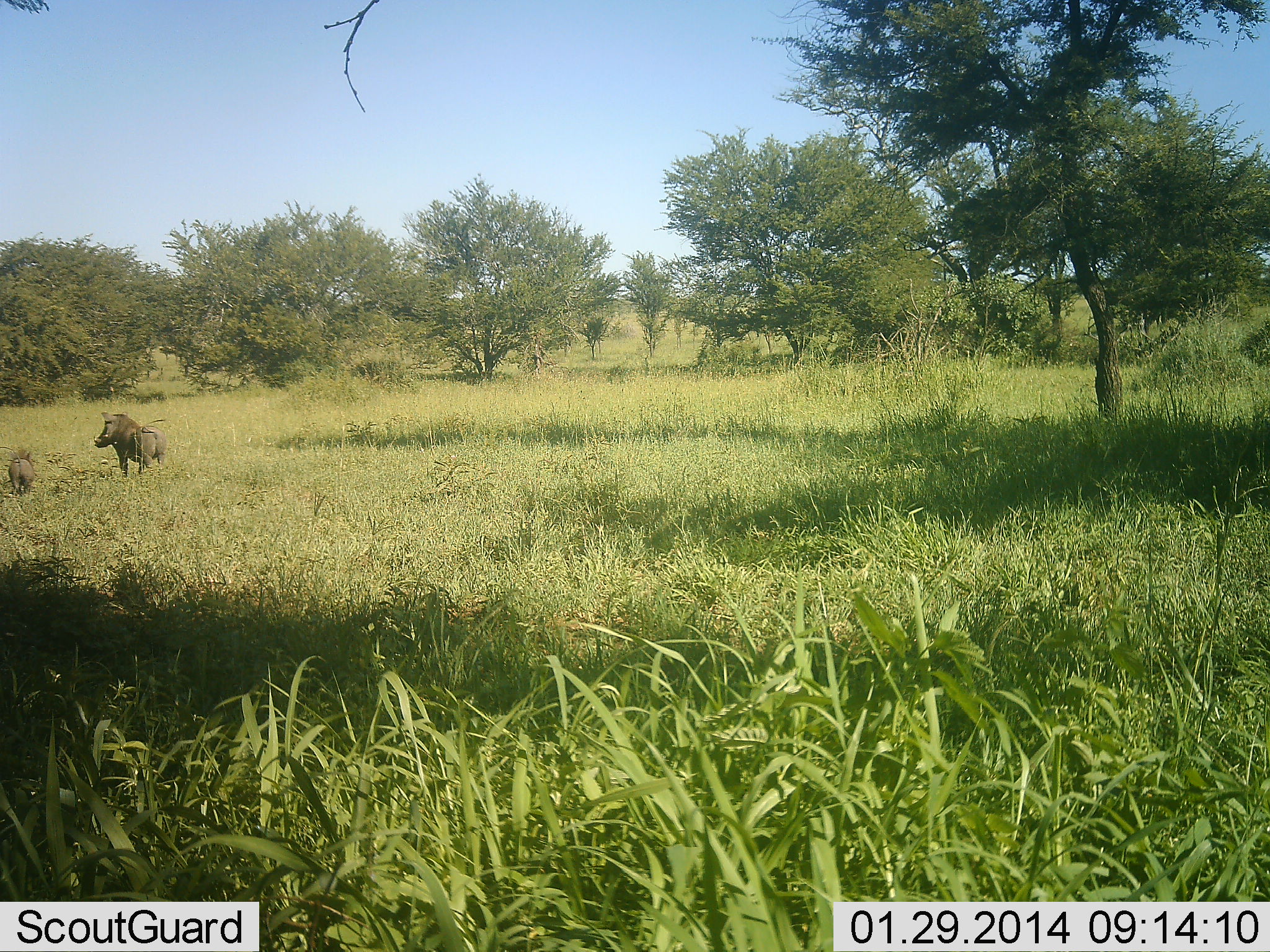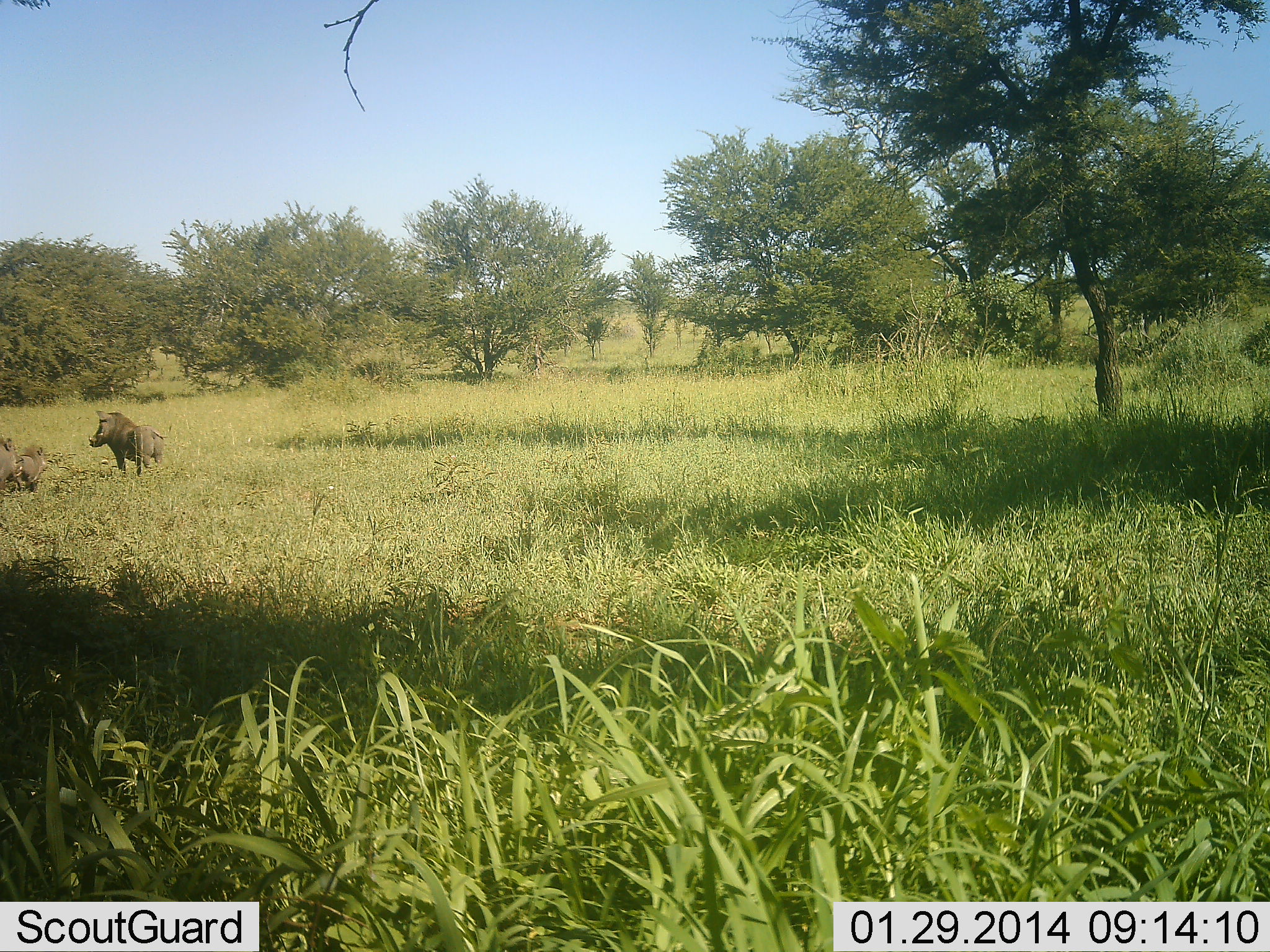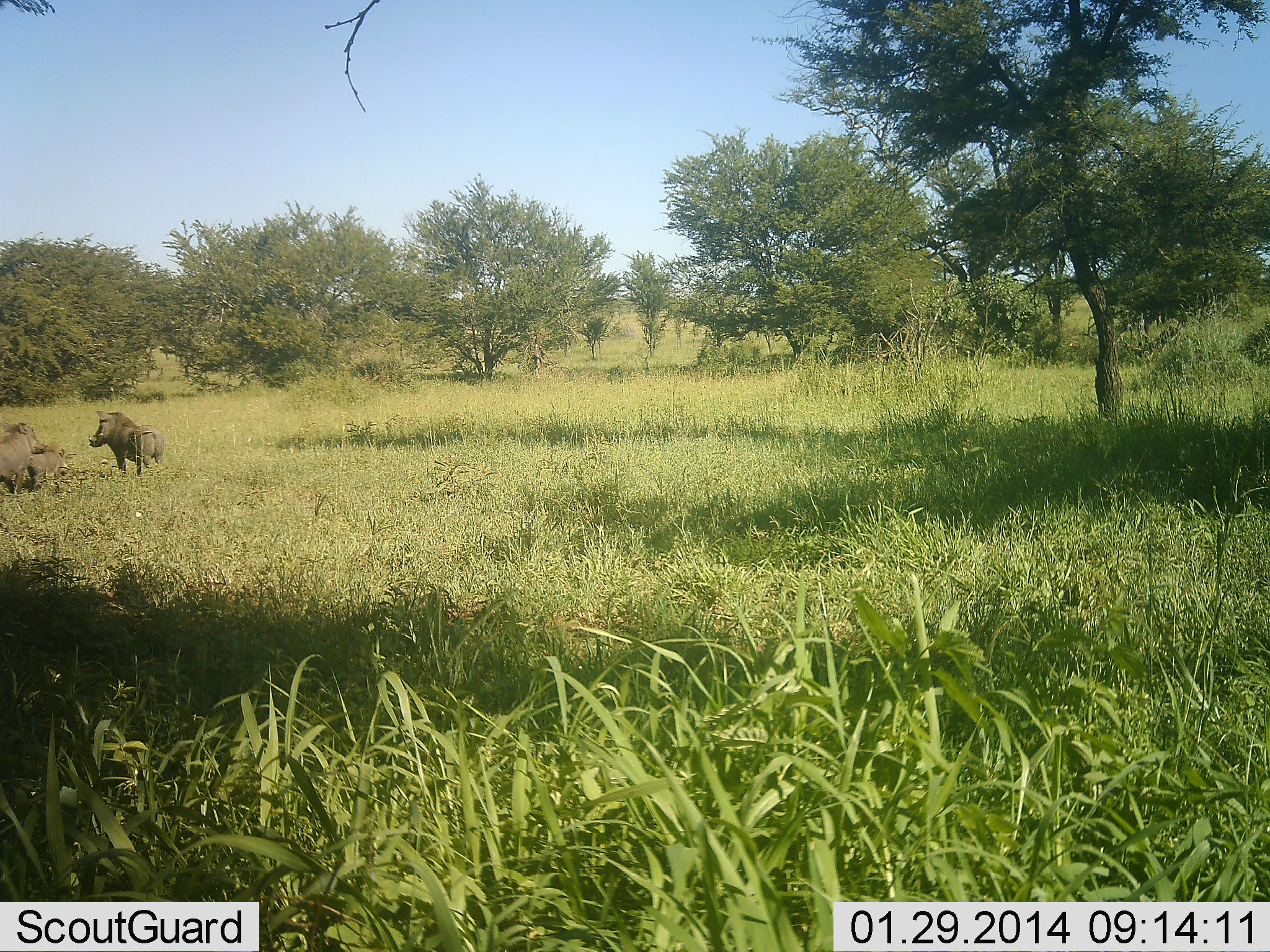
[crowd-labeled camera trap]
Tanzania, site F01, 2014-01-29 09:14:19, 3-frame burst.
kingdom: Animalia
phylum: Chordata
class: Mammalia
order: Artiodactyla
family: Suidae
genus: Phacochoerus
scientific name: Phacochoerus africanus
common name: warthog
Warthog (Phacochoerus africanus), count 3. Behavior (volunteer vote fractions): standing 70%, resting 10%, moving 60%, interacting 30%. Young present (vote fraction): 50%. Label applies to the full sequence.